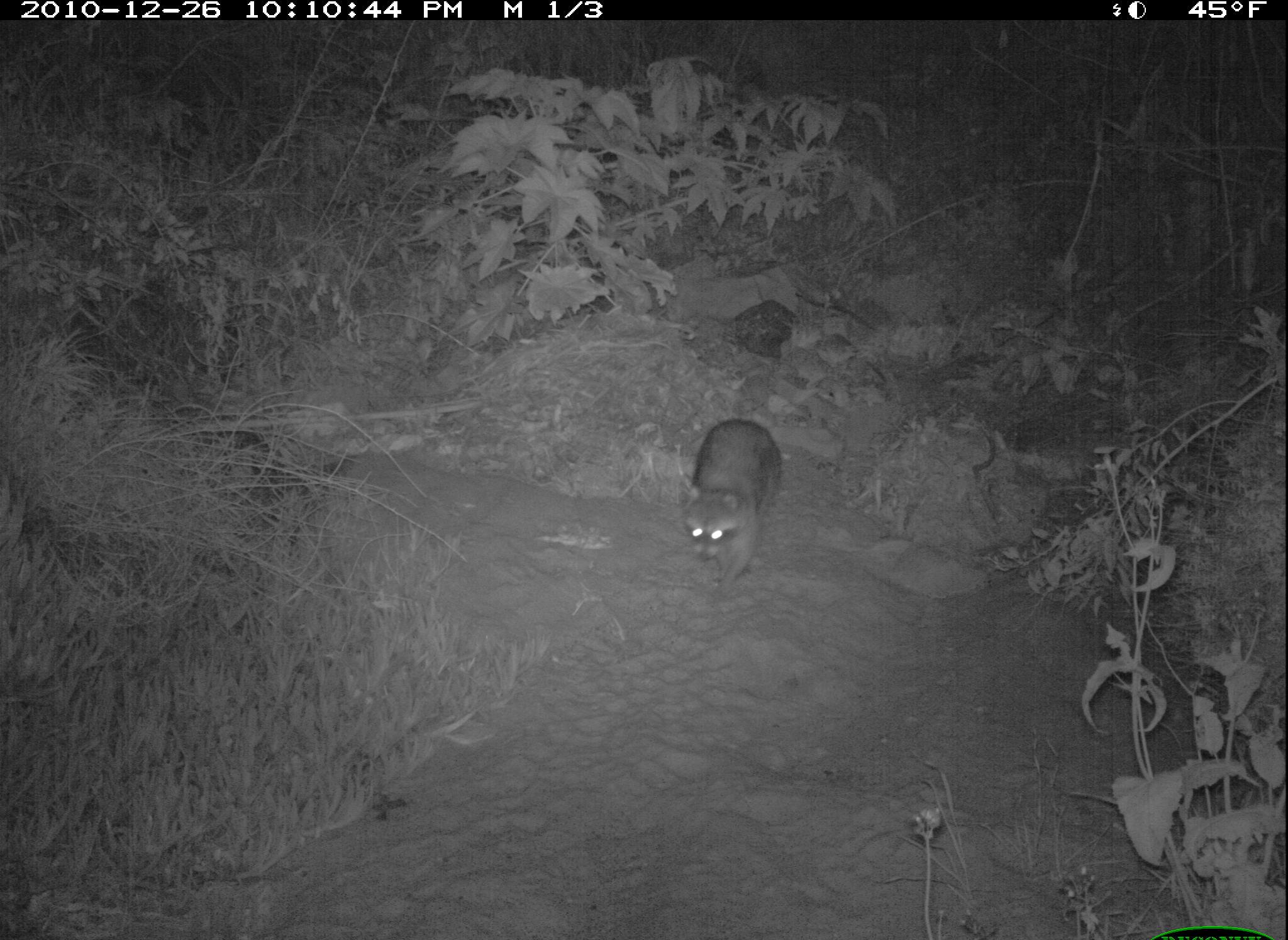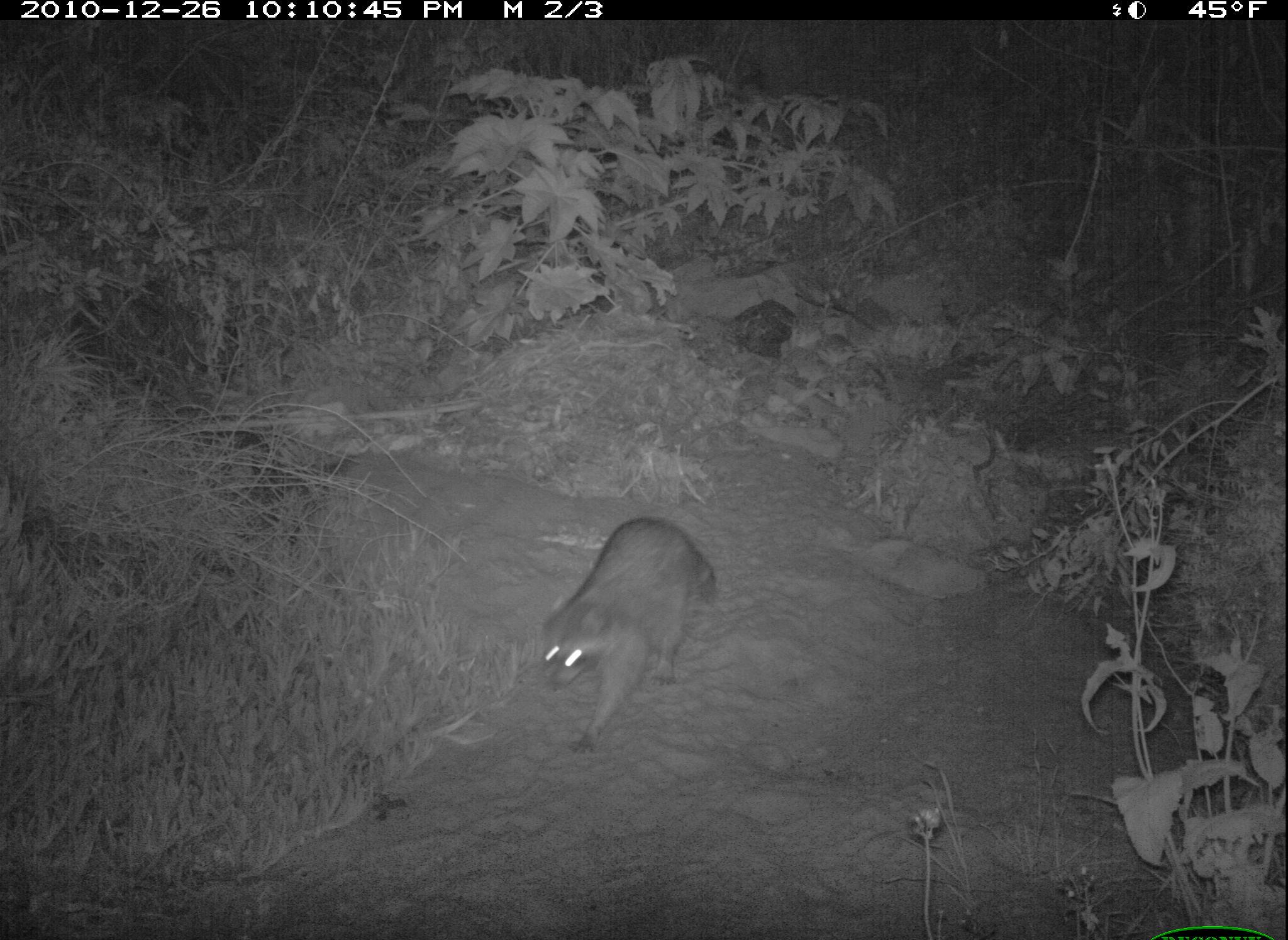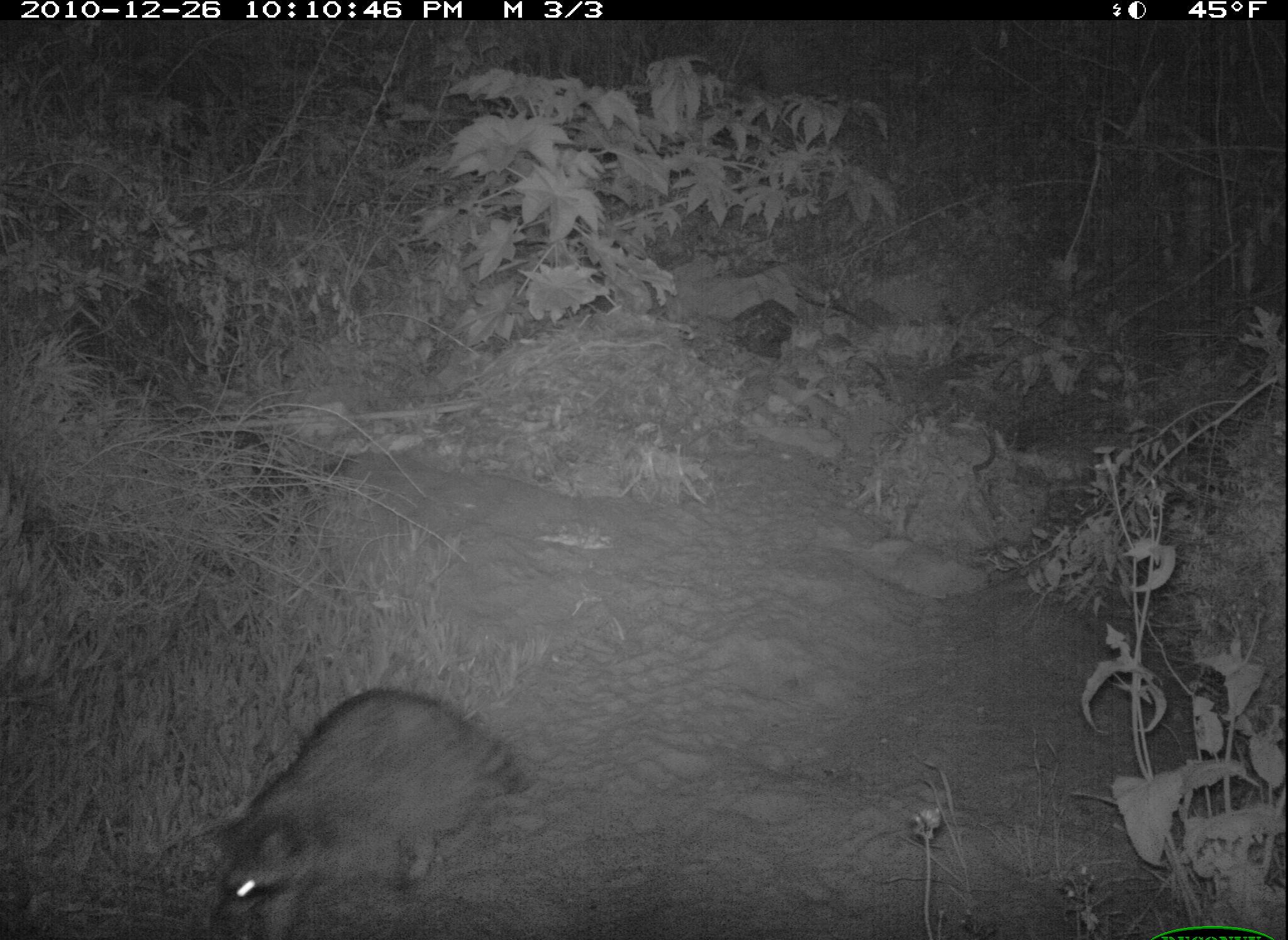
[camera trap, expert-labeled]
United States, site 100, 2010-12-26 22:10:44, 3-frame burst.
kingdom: Animalia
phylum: Chordata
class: Mammalia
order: Carnivora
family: Procyonidae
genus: Procyon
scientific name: Procyon lotor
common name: raccoon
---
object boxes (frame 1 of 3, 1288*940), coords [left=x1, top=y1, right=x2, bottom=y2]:
raccoon: [left=660, top=412, right=807, bottom=581]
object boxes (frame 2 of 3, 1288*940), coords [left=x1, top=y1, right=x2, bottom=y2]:
raccoon: [left=528, top=501, right=724, bottom=760]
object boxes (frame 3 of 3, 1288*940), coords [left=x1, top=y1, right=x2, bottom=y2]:
raccoon: [left=196, top=676, right=541, bottom=940]